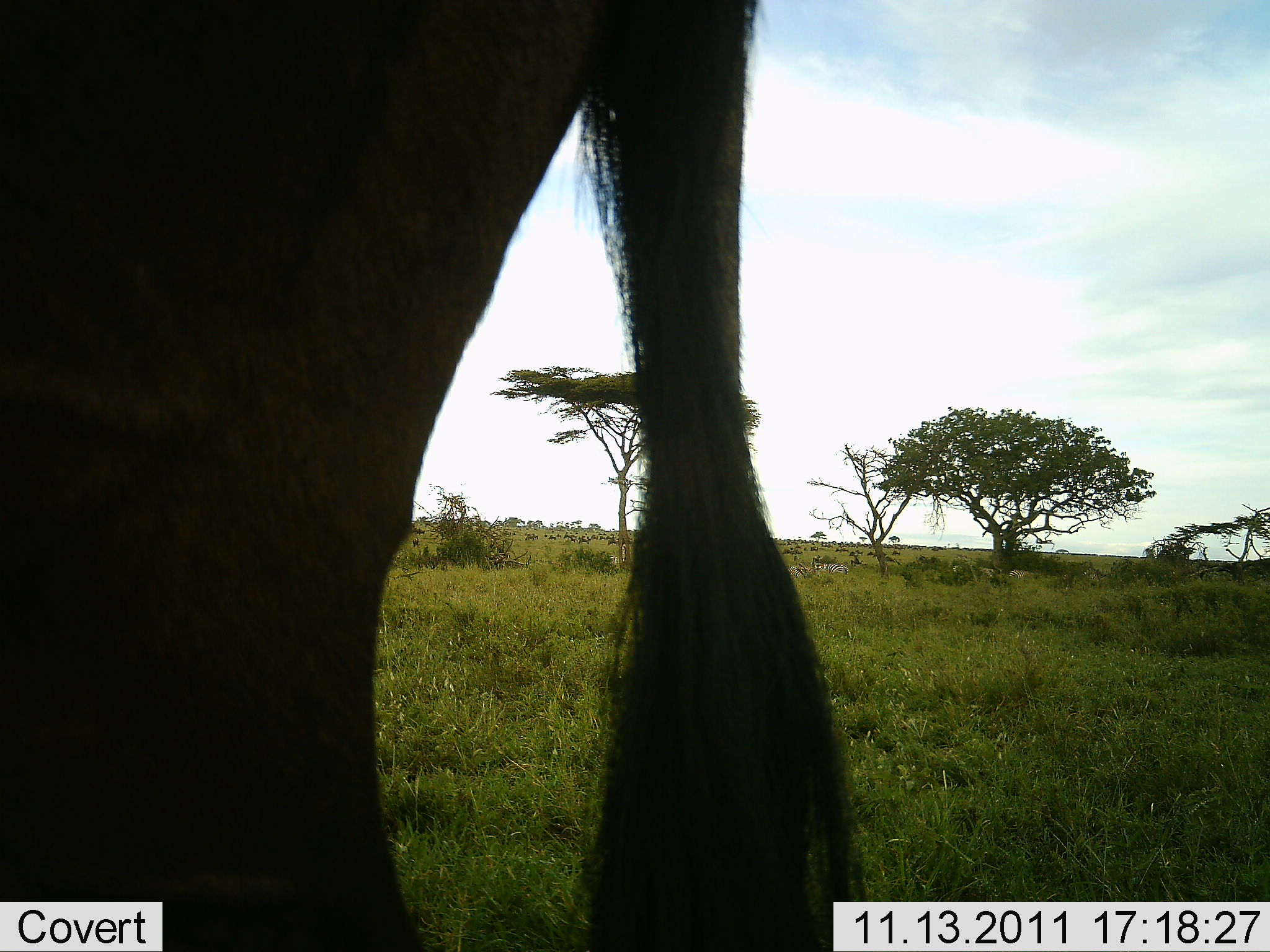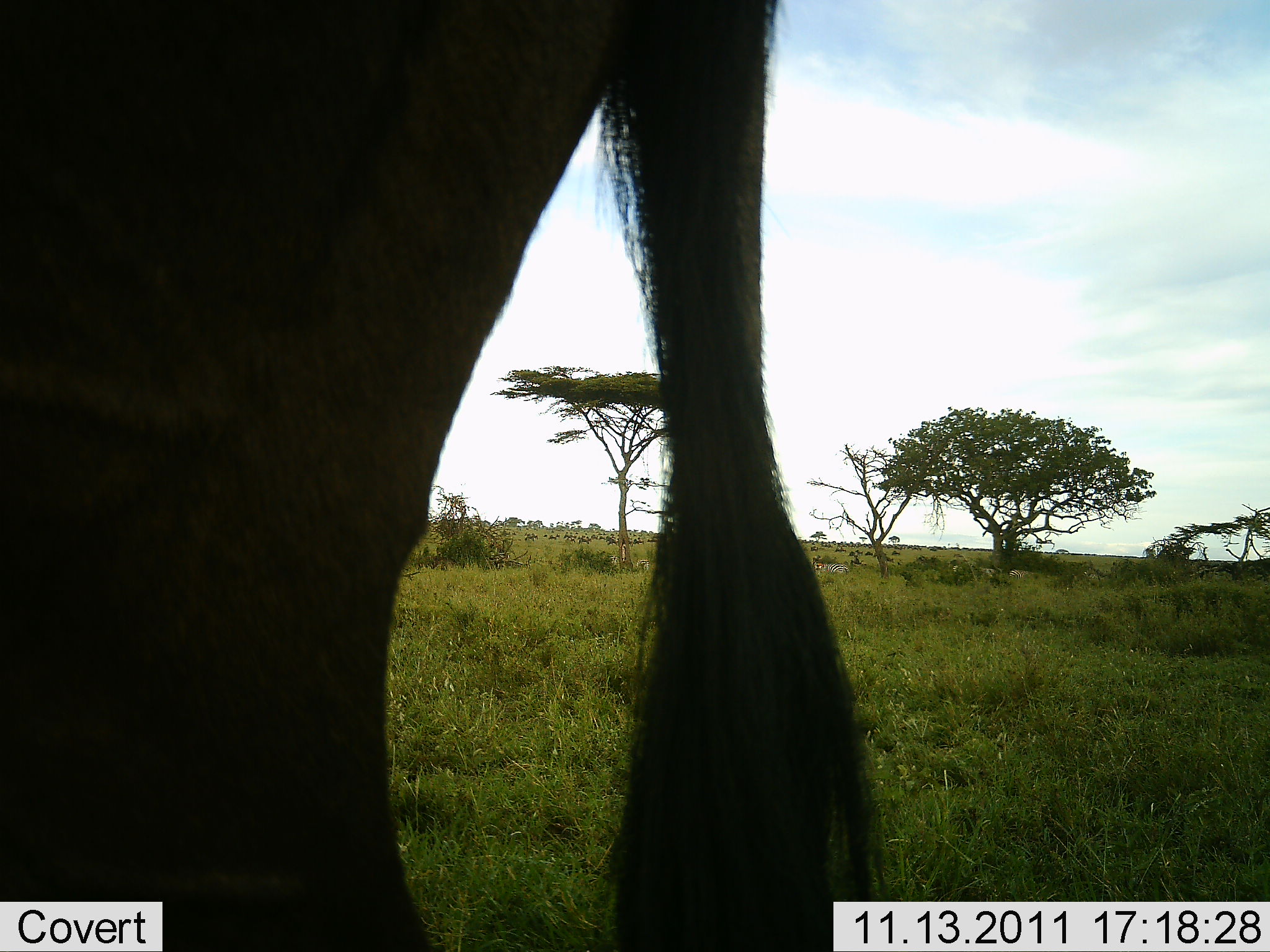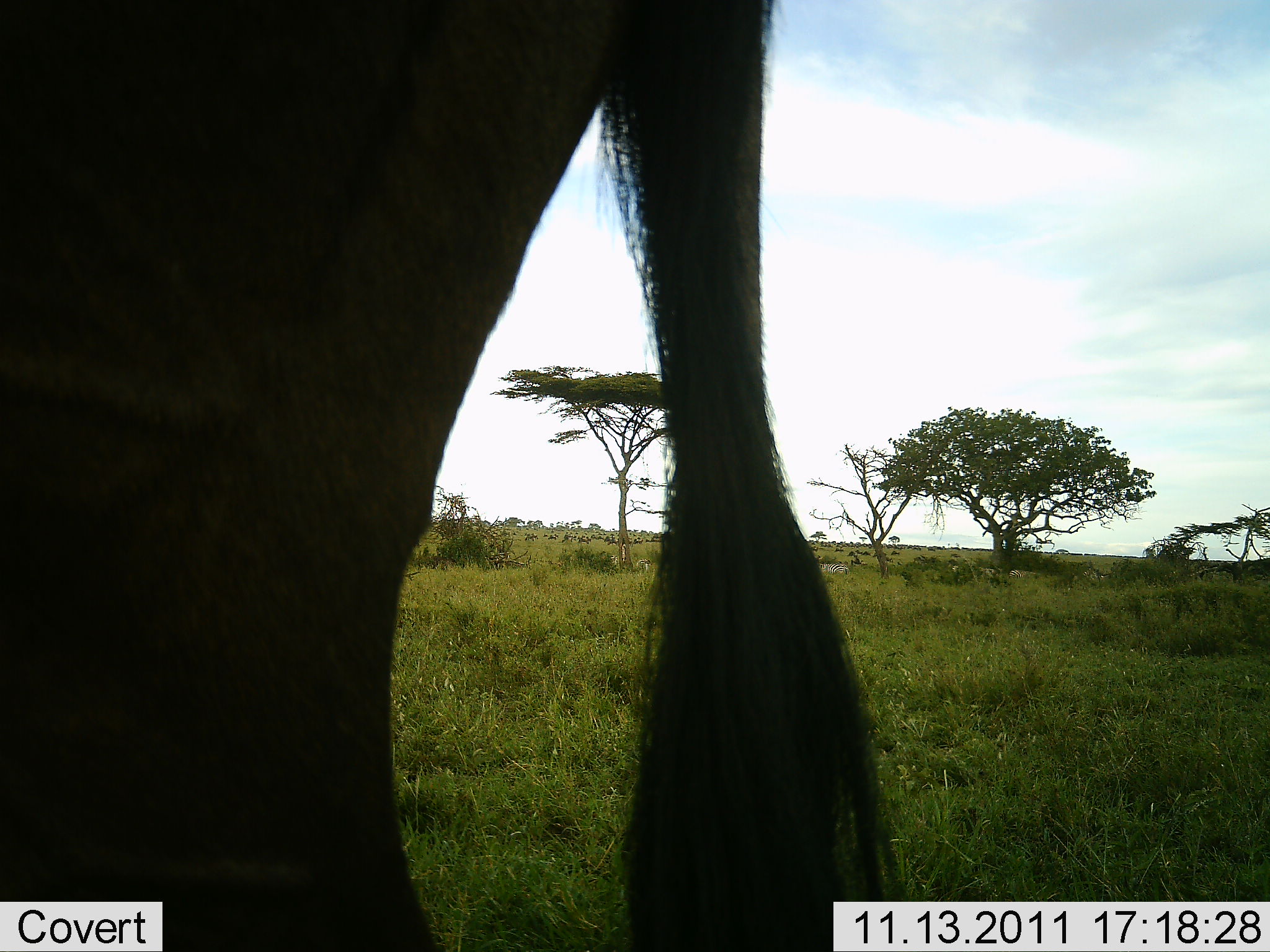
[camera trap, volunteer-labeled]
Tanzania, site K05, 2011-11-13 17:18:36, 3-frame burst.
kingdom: Animalia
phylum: Chordata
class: Mammalia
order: Artiodactyla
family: Bovidae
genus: Connochaetes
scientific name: Connochaetes taurinus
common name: blue wildebeest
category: wildebeest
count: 1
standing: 92%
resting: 0%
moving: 8%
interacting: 0%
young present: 0%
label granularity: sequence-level